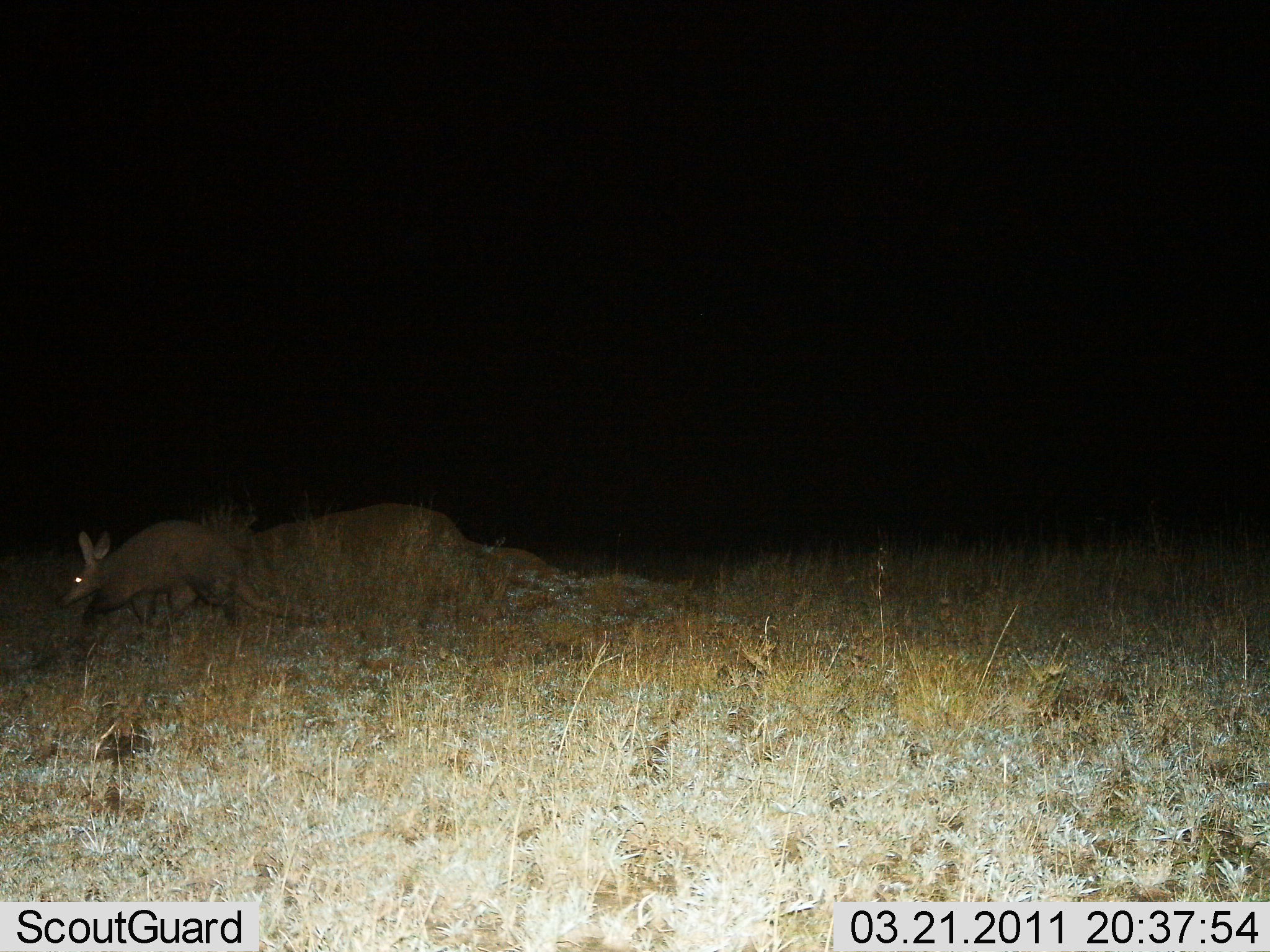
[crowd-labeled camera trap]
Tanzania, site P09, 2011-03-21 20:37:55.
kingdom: Animalia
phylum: Chordata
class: Mammalia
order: Tubulidentata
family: Orycteropodidae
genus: Orycteropus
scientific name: Orycteropus afer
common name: aardvark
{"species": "aardvark (Orycteropus afer)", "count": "1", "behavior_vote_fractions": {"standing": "0%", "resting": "0%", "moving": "100%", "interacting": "0%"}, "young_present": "0%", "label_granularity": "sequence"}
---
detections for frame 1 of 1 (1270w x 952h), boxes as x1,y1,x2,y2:
animal: 55,520,297,641